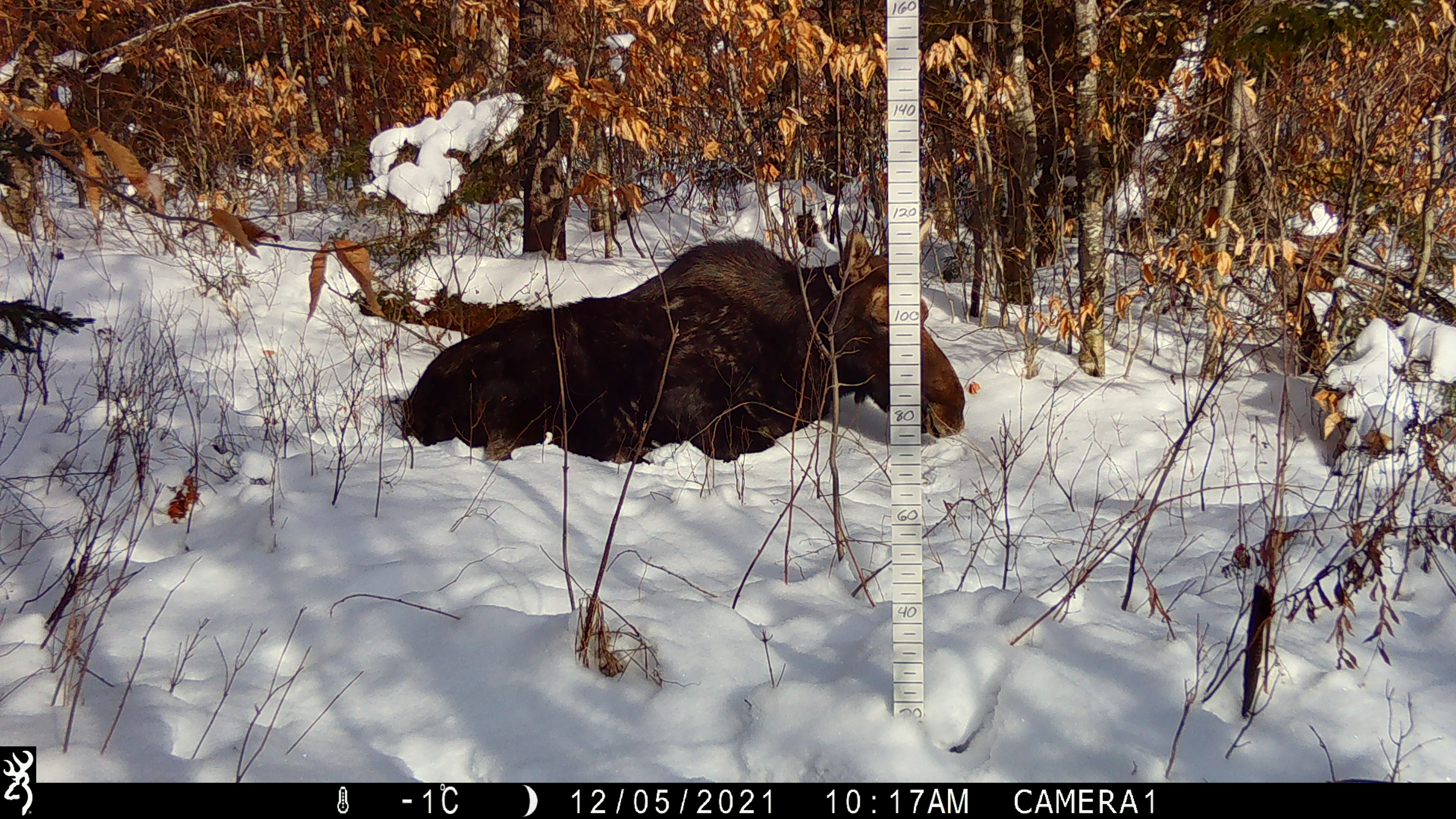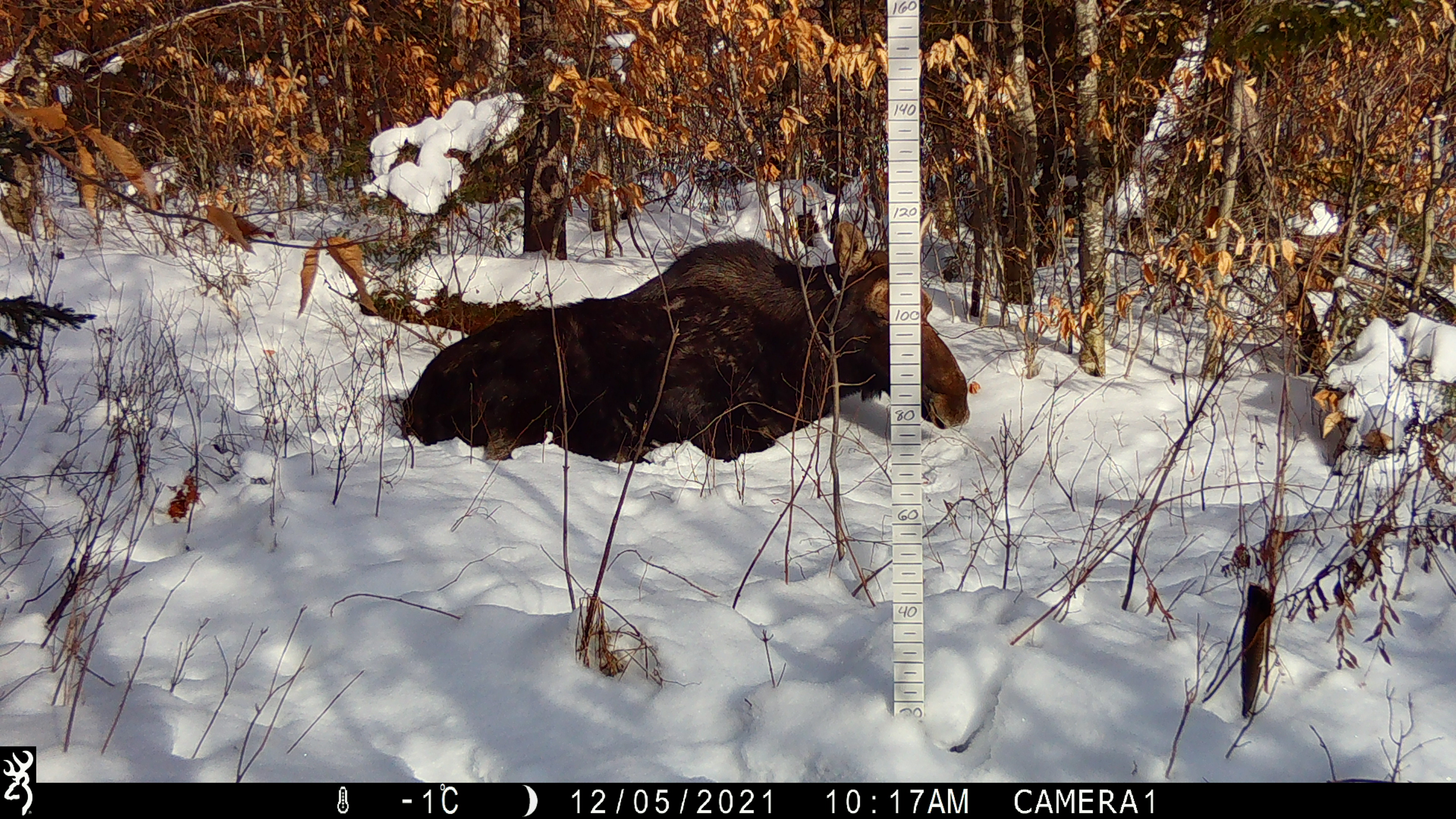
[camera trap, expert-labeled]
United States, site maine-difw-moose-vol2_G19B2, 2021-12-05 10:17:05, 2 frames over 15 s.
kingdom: Animalia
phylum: Chordata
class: Mammalia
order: Artiodactyla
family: Cervidae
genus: Alces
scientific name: Alces alces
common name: moose